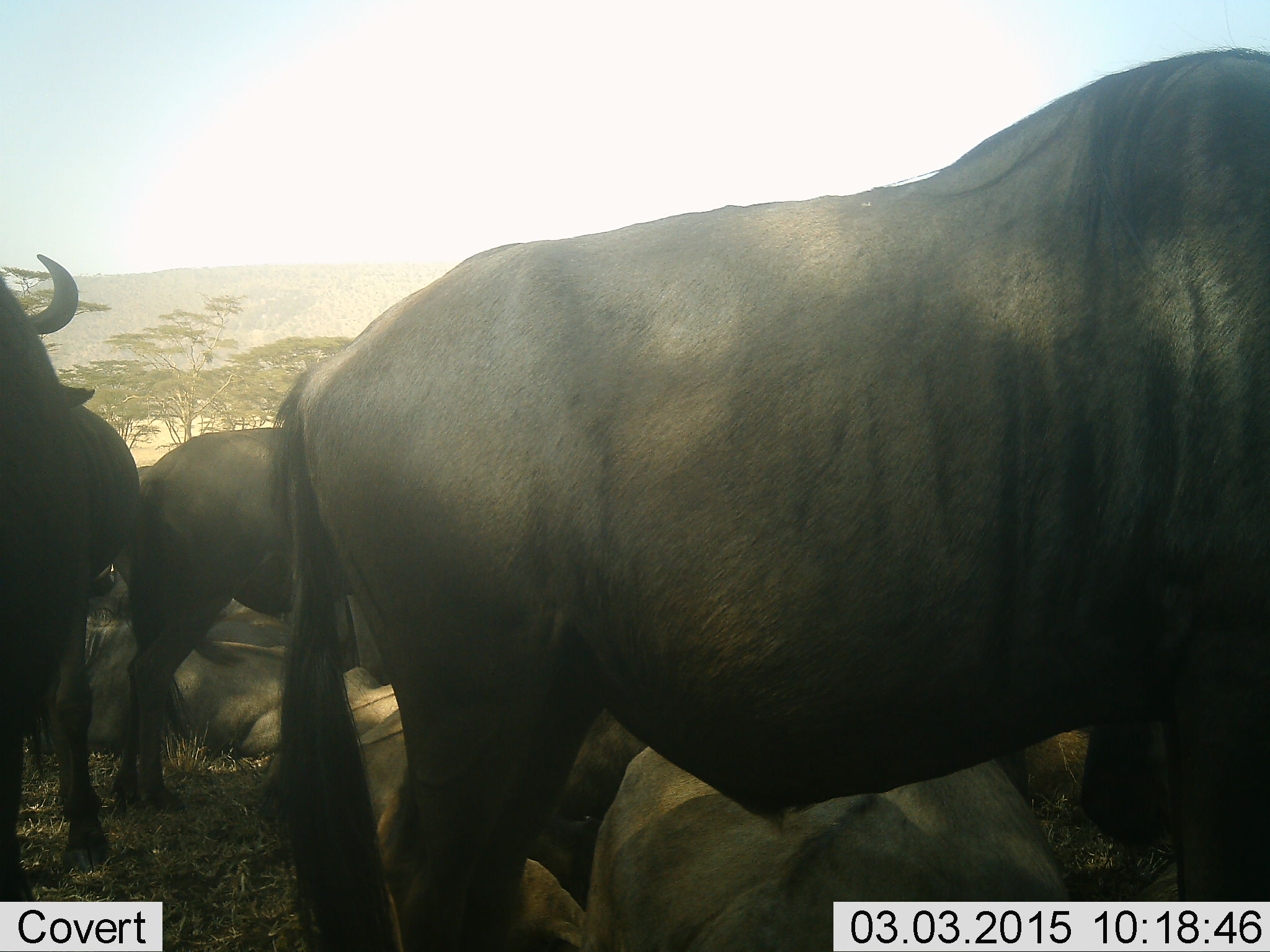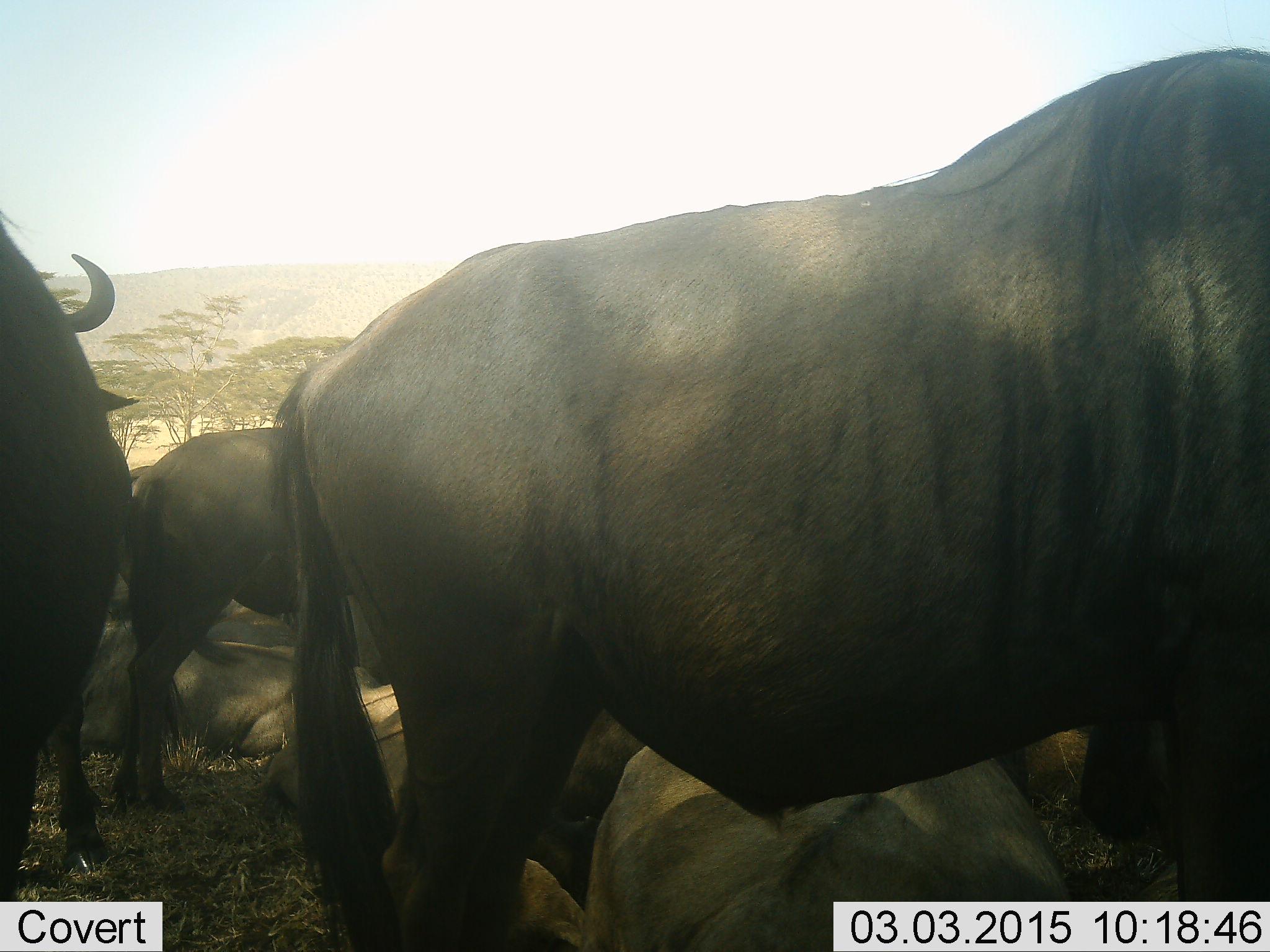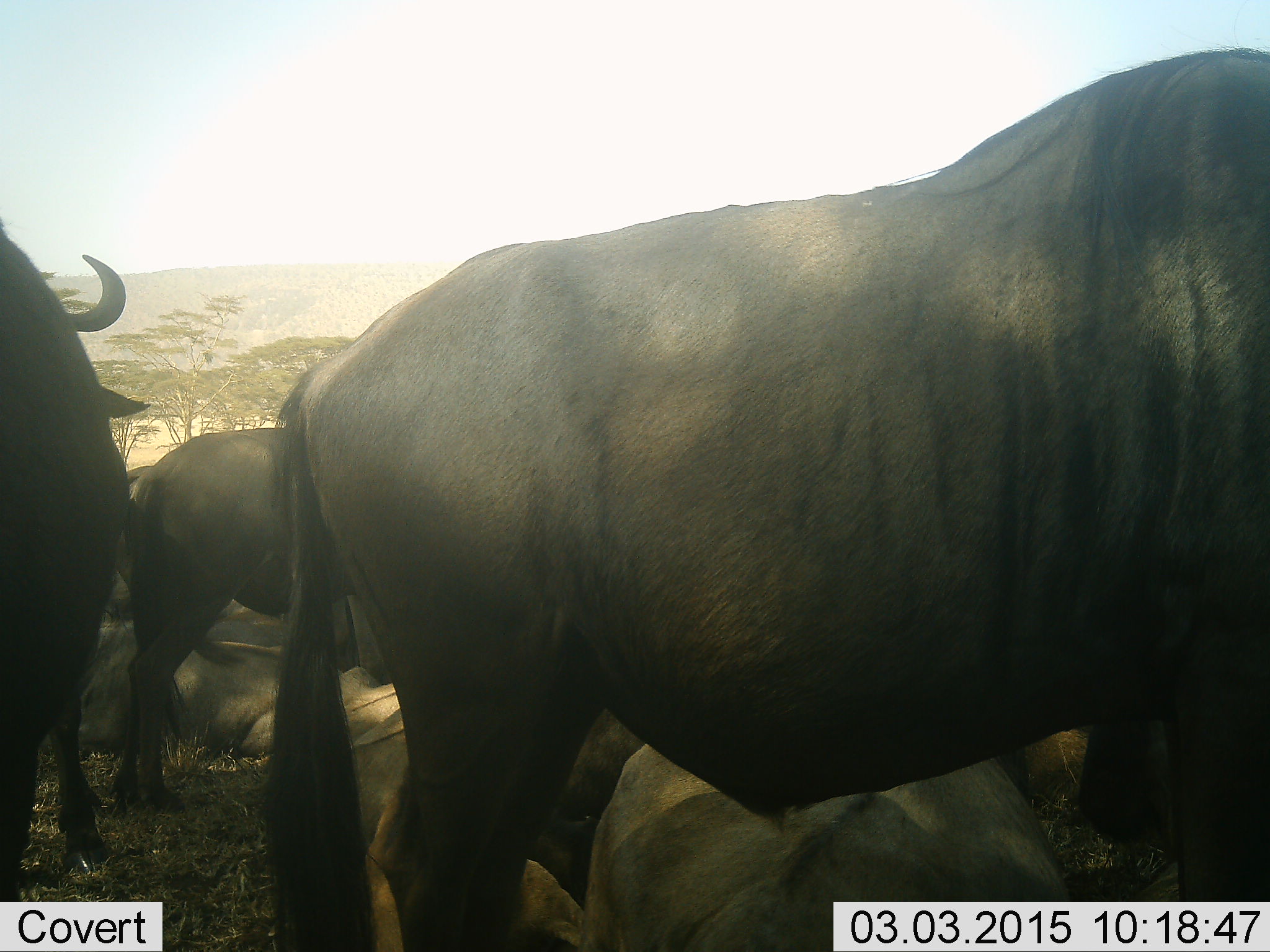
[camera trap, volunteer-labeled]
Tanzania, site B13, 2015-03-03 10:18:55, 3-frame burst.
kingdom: Animalia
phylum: Chordata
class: Mammalia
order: Artiodactyla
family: Bovidae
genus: Connochaetes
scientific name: Connochaetes taurinus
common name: blue wildebeest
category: wildebeest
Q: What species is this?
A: Wildebeest (blue wildebeest) (Connochaetes taurinus).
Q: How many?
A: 6.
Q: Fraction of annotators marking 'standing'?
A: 80%.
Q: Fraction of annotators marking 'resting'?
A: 60%.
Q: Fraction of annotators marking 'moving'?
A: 10%.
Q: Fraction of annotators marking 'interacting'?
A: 0%.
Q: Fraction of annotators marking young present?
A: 0%.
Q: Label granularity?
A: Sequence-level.